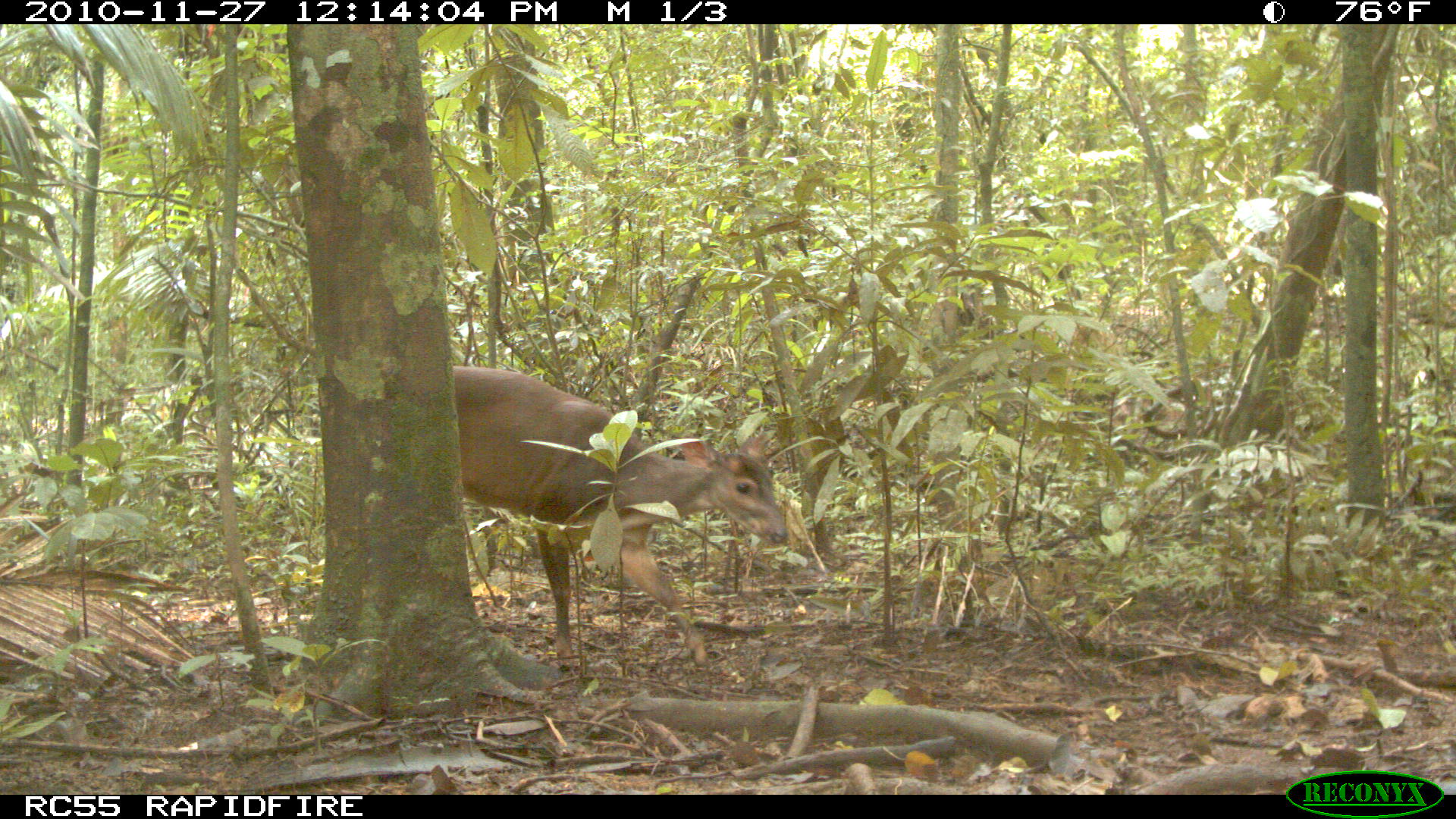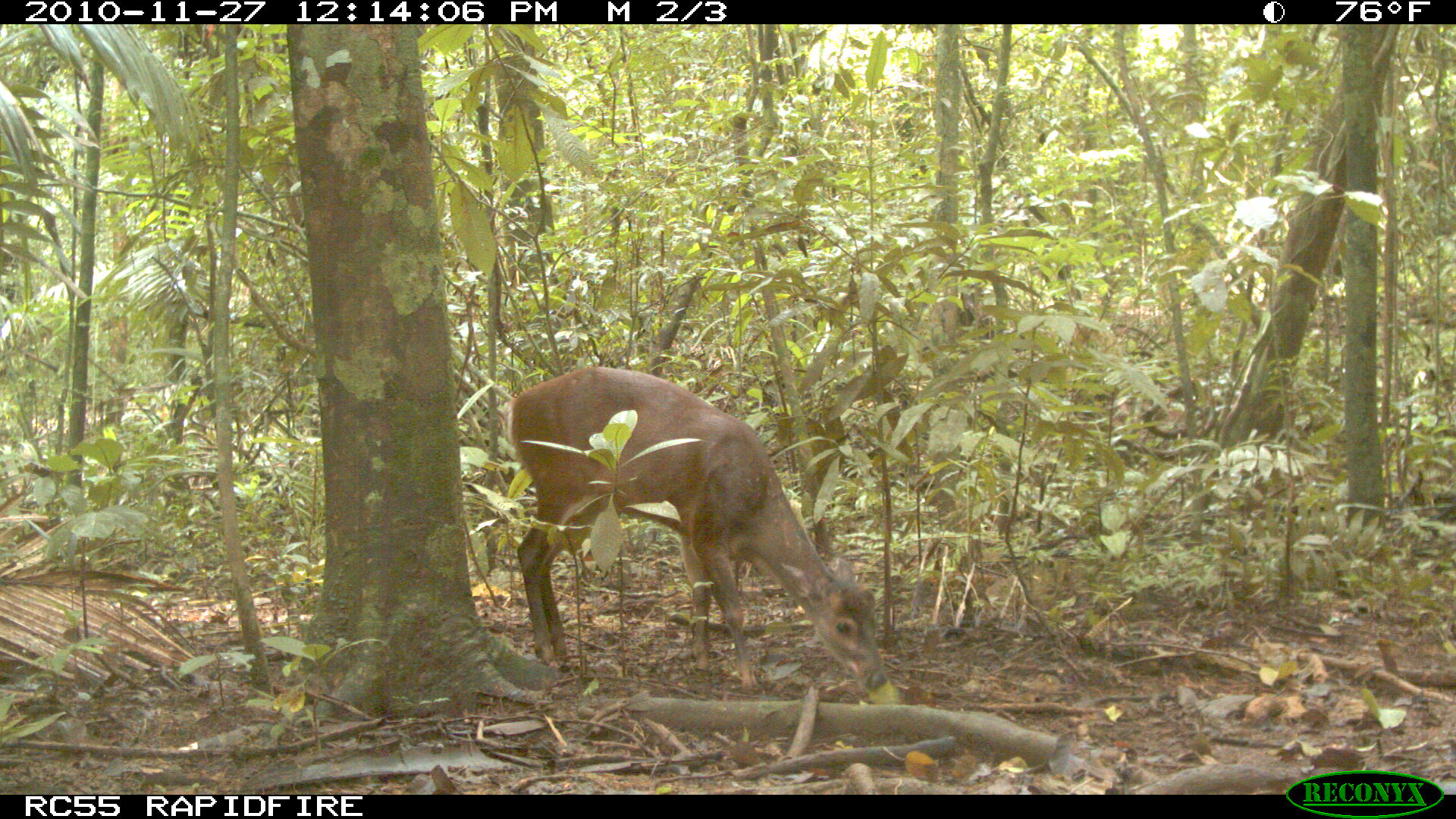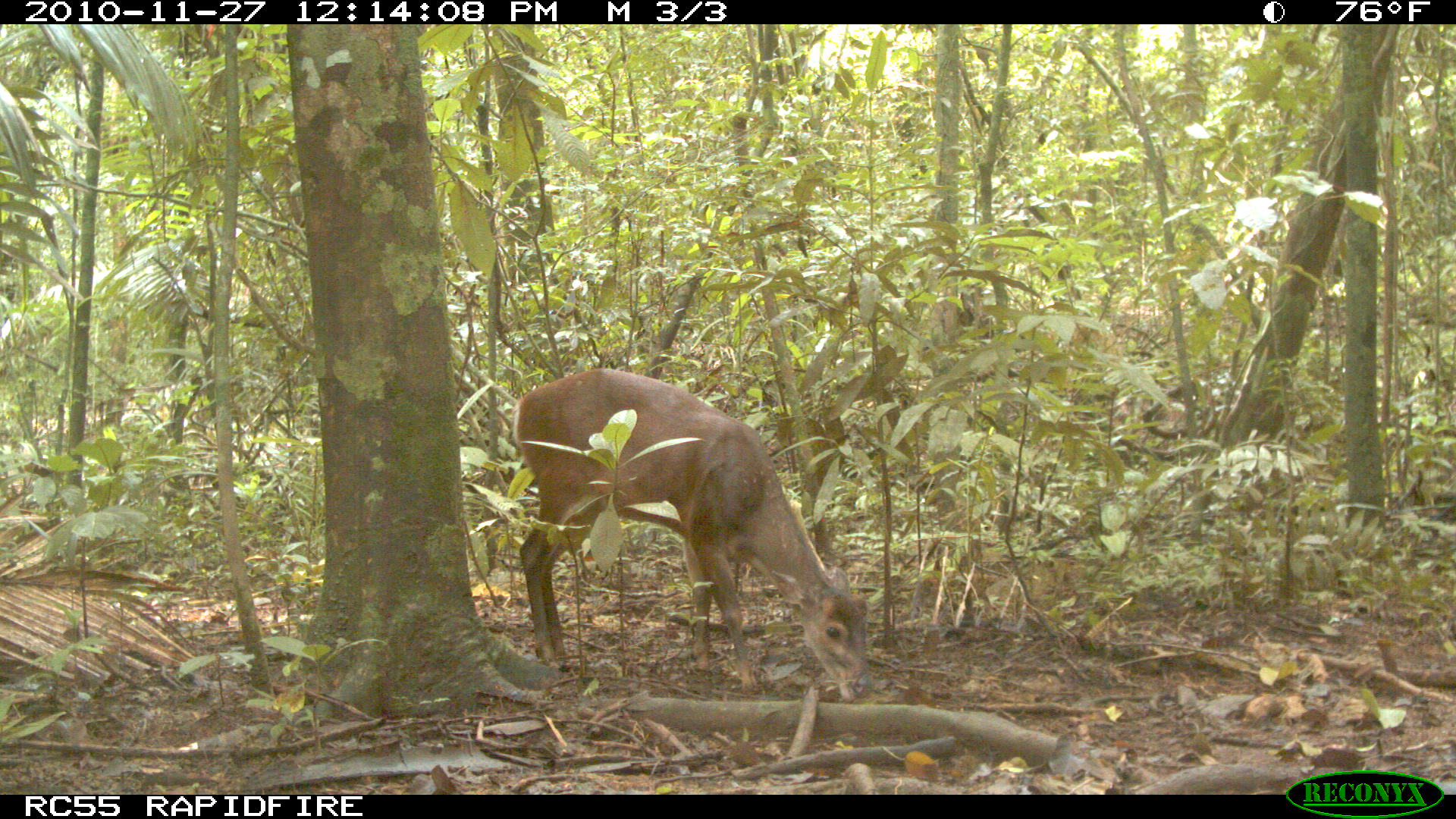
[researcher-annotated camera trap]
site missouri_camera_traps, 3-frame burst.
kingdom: Animalia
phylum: Chordata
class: Mammalia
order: Artiodactyla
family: Cervidae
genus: Mazama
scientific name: Mazama americana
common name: red brocket deer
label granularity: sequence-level